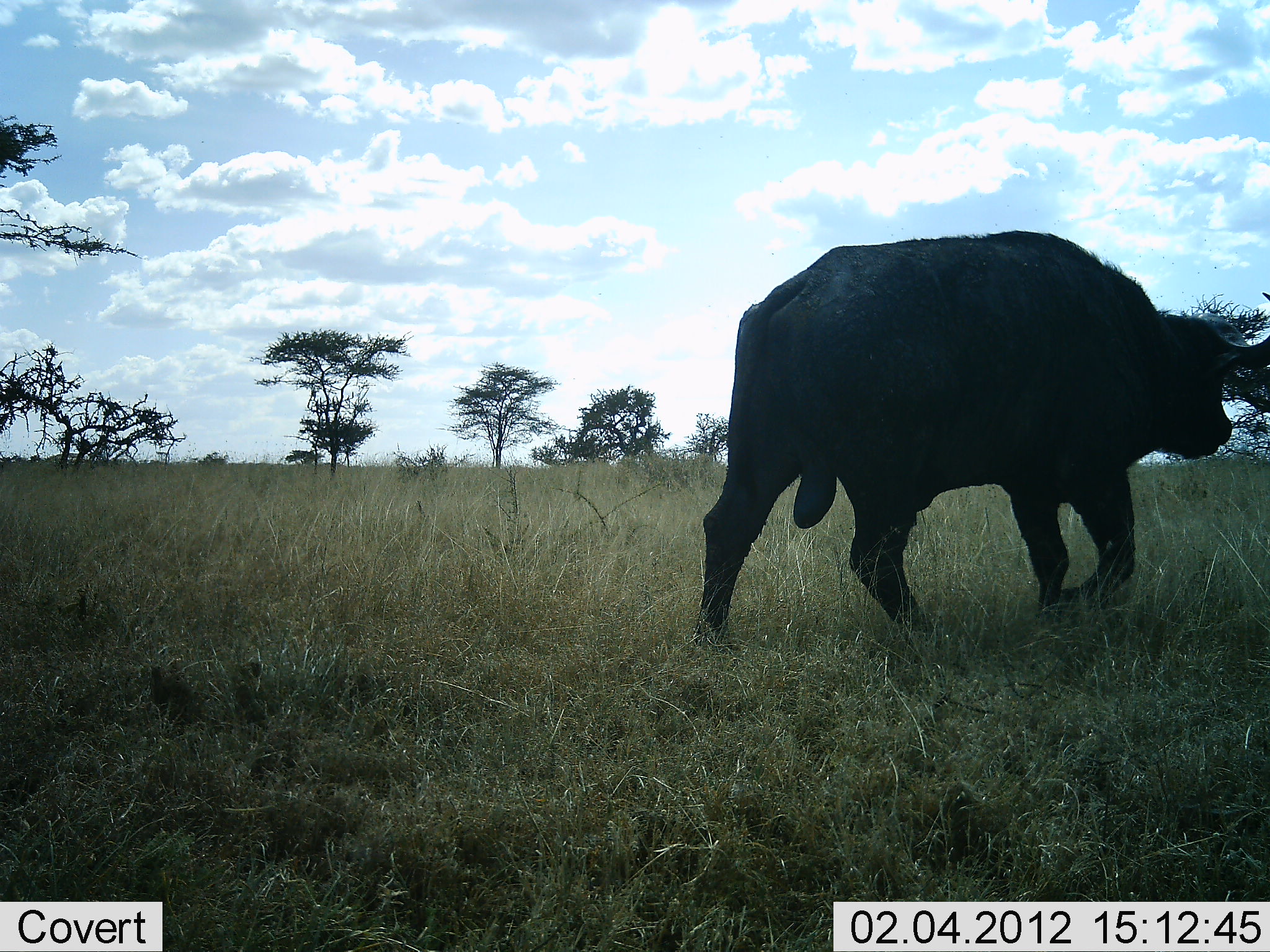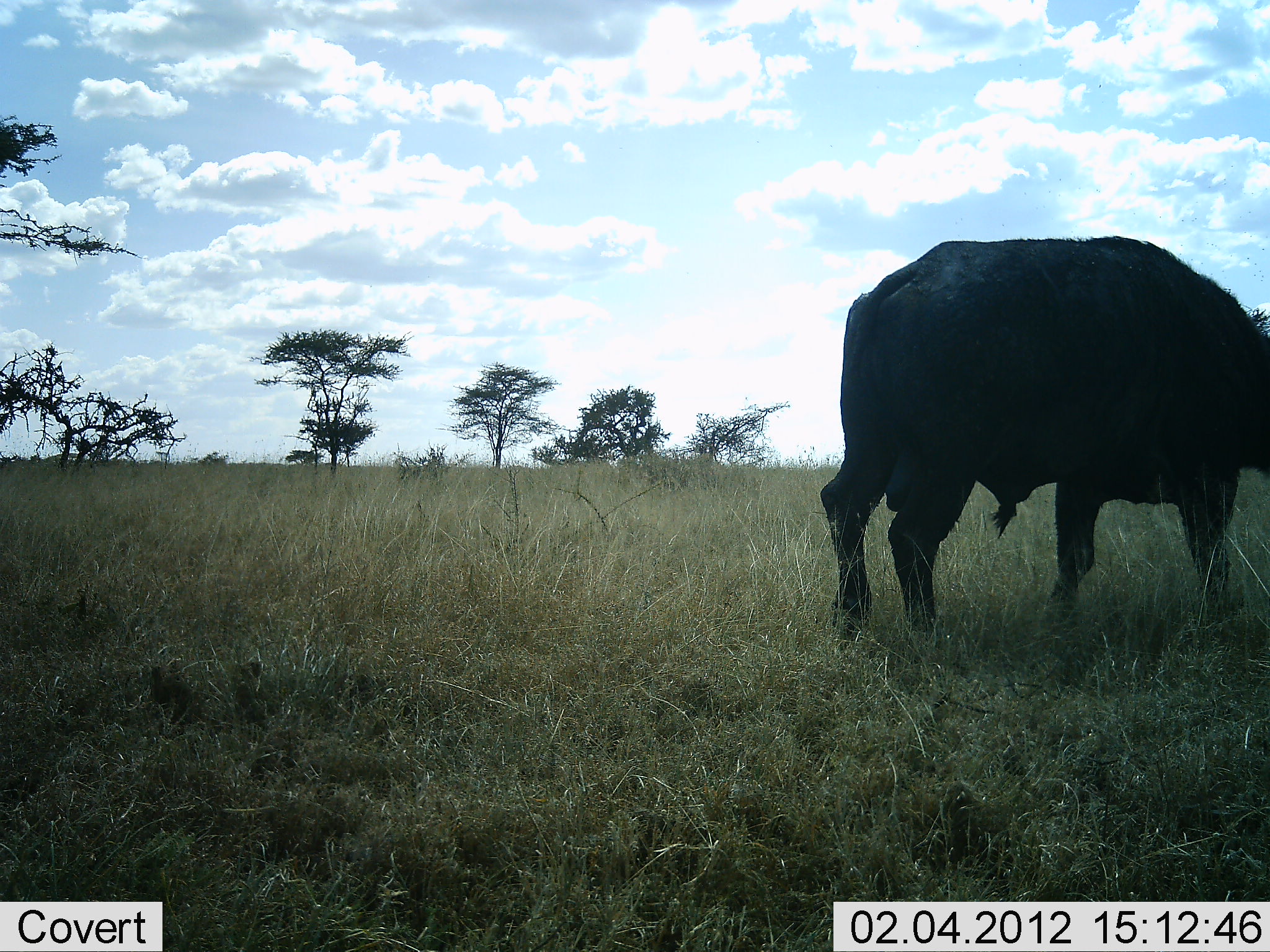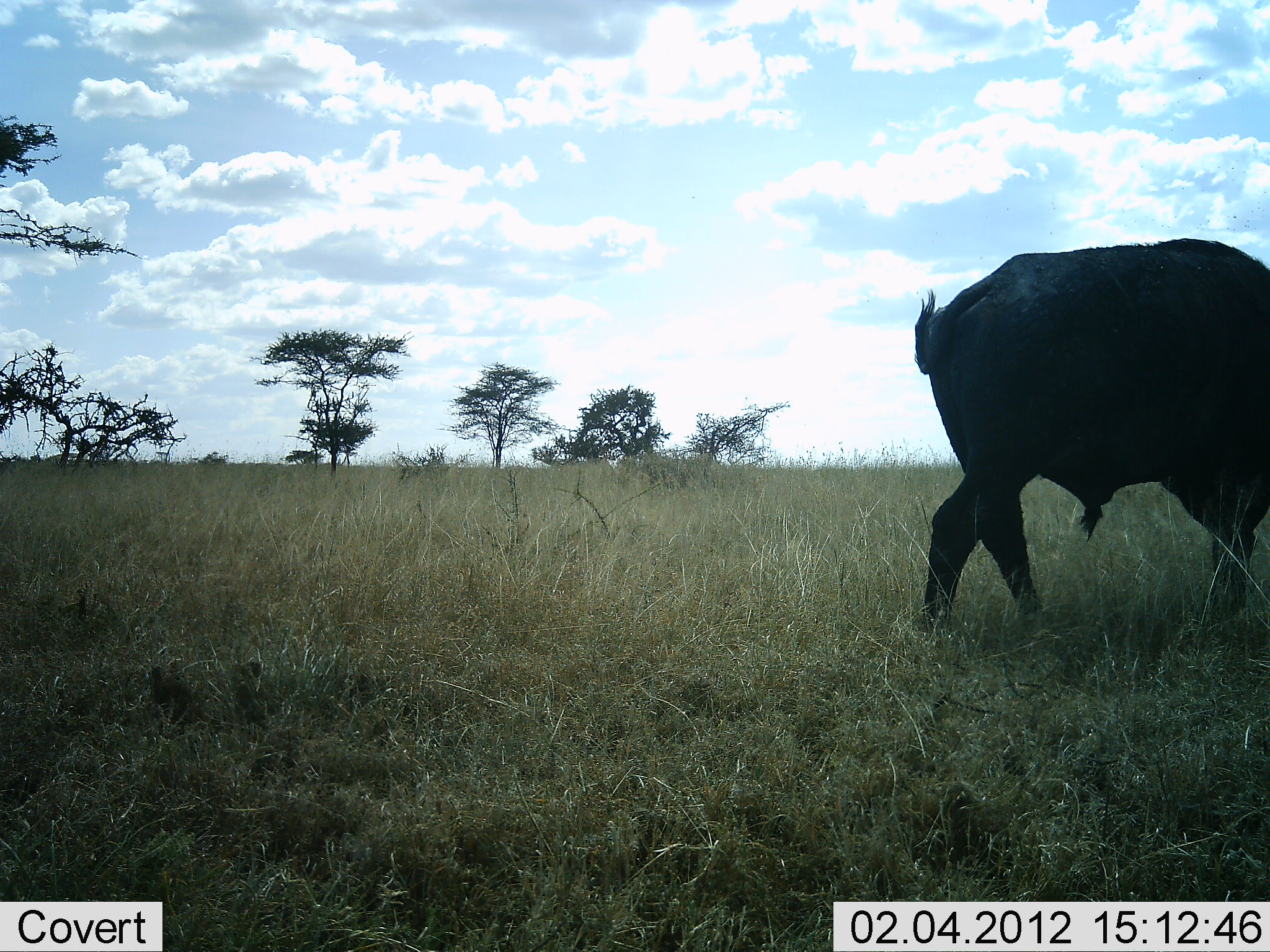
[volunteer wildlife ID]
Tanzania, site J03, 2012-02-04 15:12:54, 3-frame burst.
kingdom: Animalia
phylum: Chordata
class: Mammalia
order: Artiodactyla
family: Bovidae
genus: Syncerus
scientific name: Syncerus caffer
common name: cape buffalo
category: buffalo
Buffalo (cape buffalo) (Syncerus caffer), count 1. Behavior (volunteer vote fractions): standing 11%, resting 0%, moving 92%, interacting 0%. Young present (vote fraction): 0%. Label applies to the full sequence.